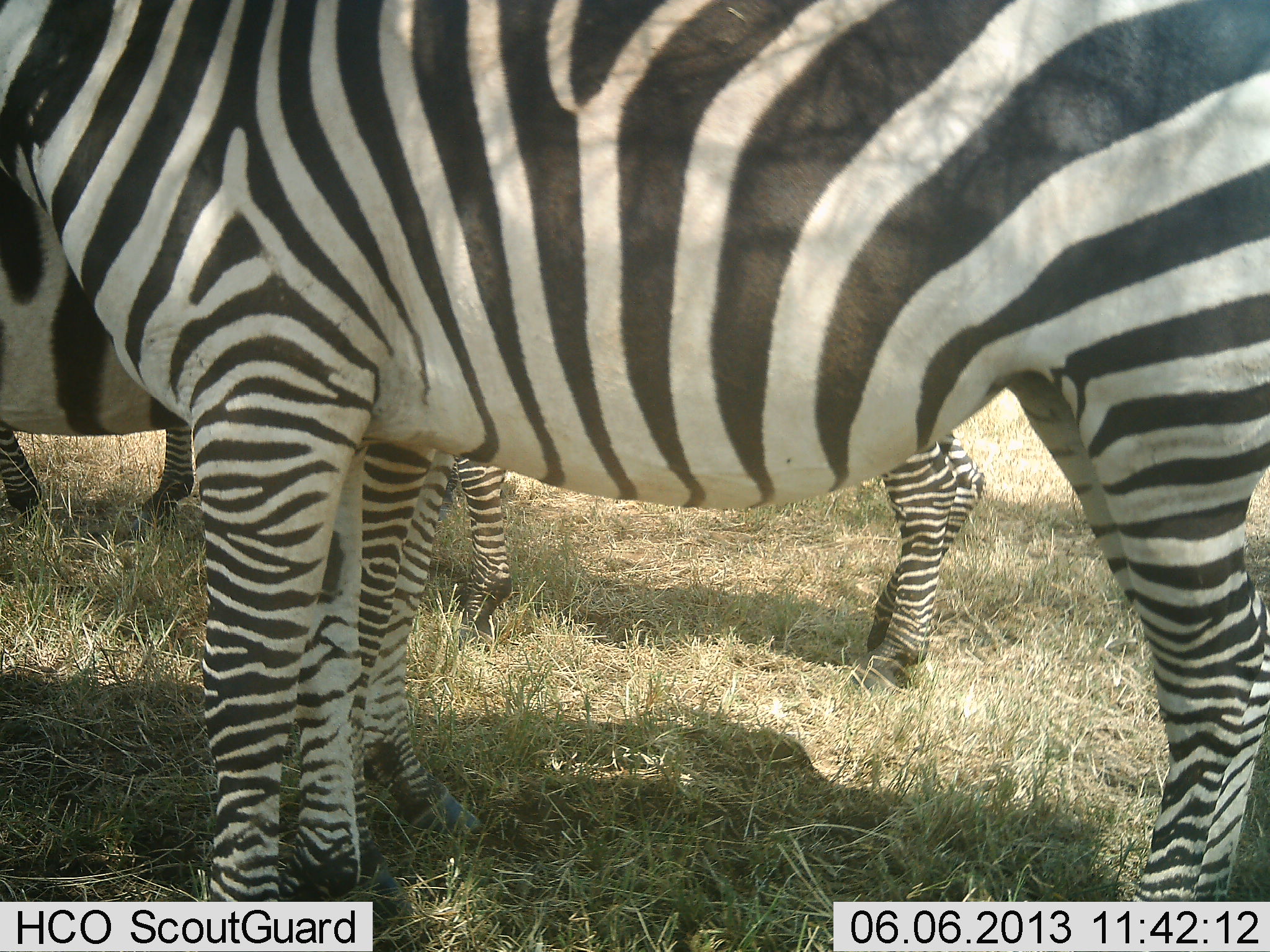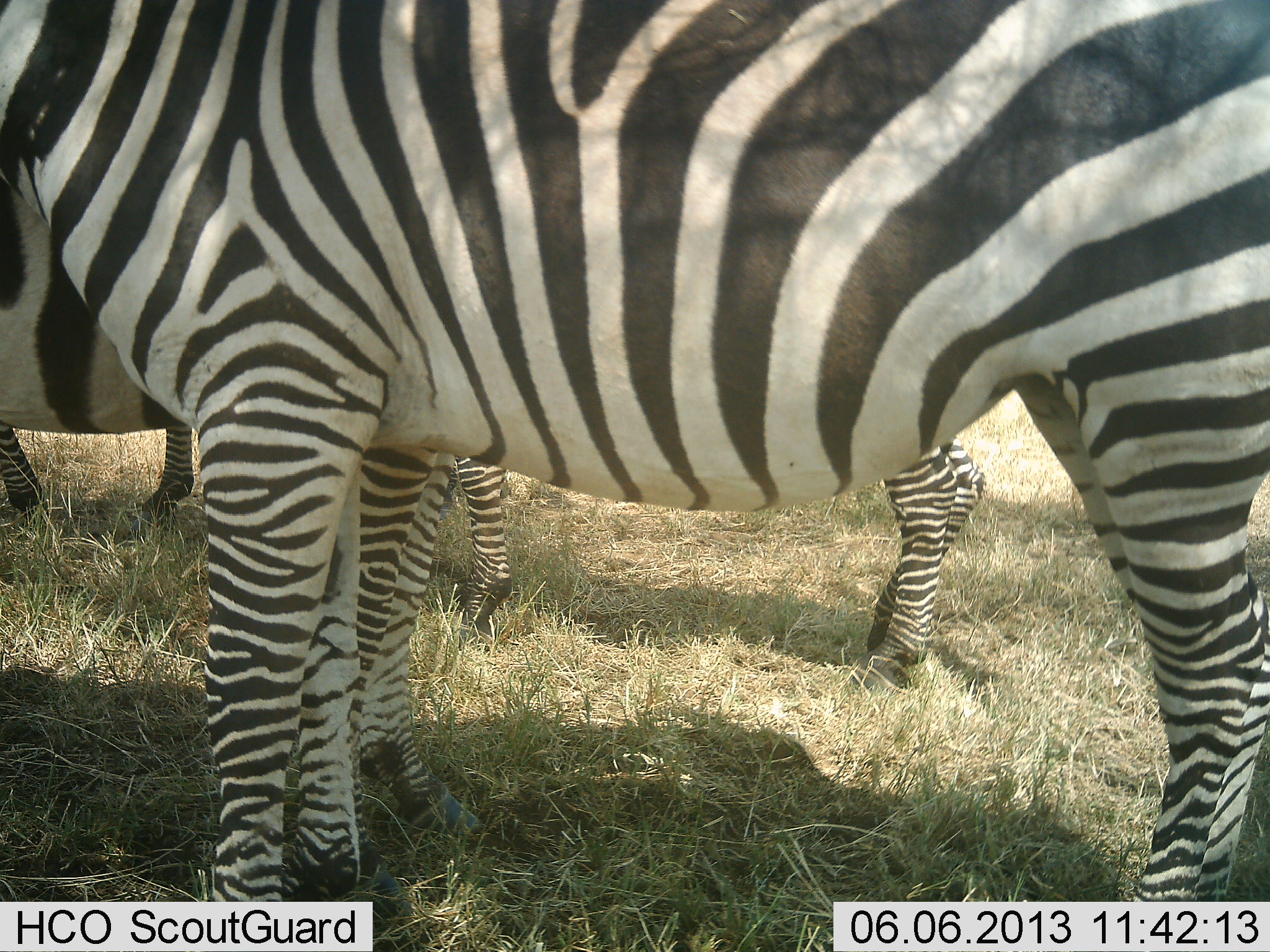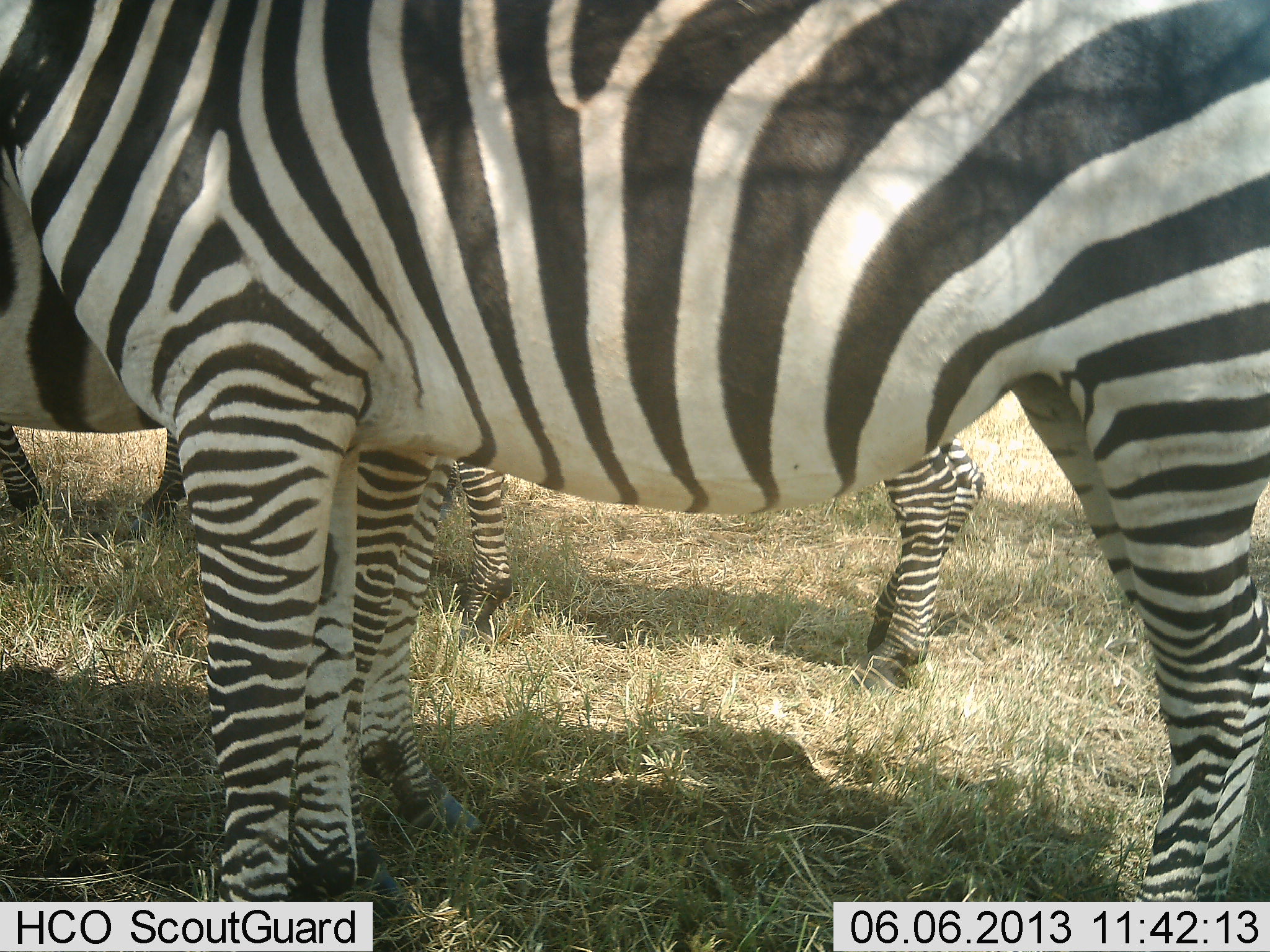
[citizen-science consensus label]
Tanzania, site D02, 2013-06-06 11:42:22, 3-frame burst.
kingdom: Animalia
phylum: Chordata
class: Mammalia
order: Perissodactyla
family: Equidae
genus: Equus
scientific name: Equus quagga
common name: plains zebra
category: zebra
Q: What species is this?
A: Zebra (plains zebra) (Equus quagga).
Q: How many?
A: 4.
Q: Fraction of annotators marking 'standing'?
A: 96%.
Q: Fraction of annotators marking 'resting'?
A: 4%.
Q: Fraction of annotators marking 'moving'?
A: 0%.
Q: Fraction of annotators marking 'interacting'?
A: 4%.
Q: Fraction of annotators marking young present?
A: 0%.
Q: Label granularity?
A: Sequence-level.